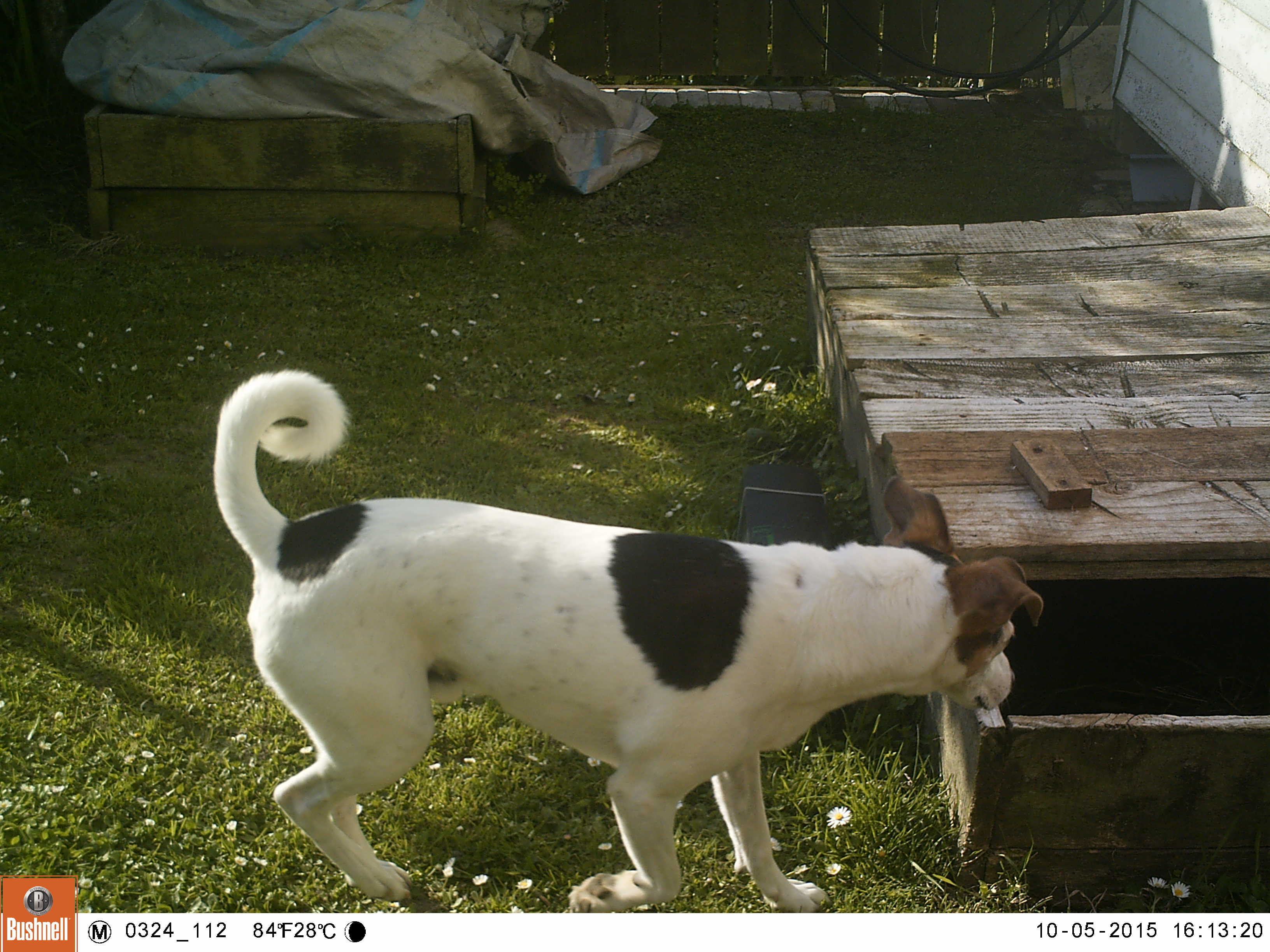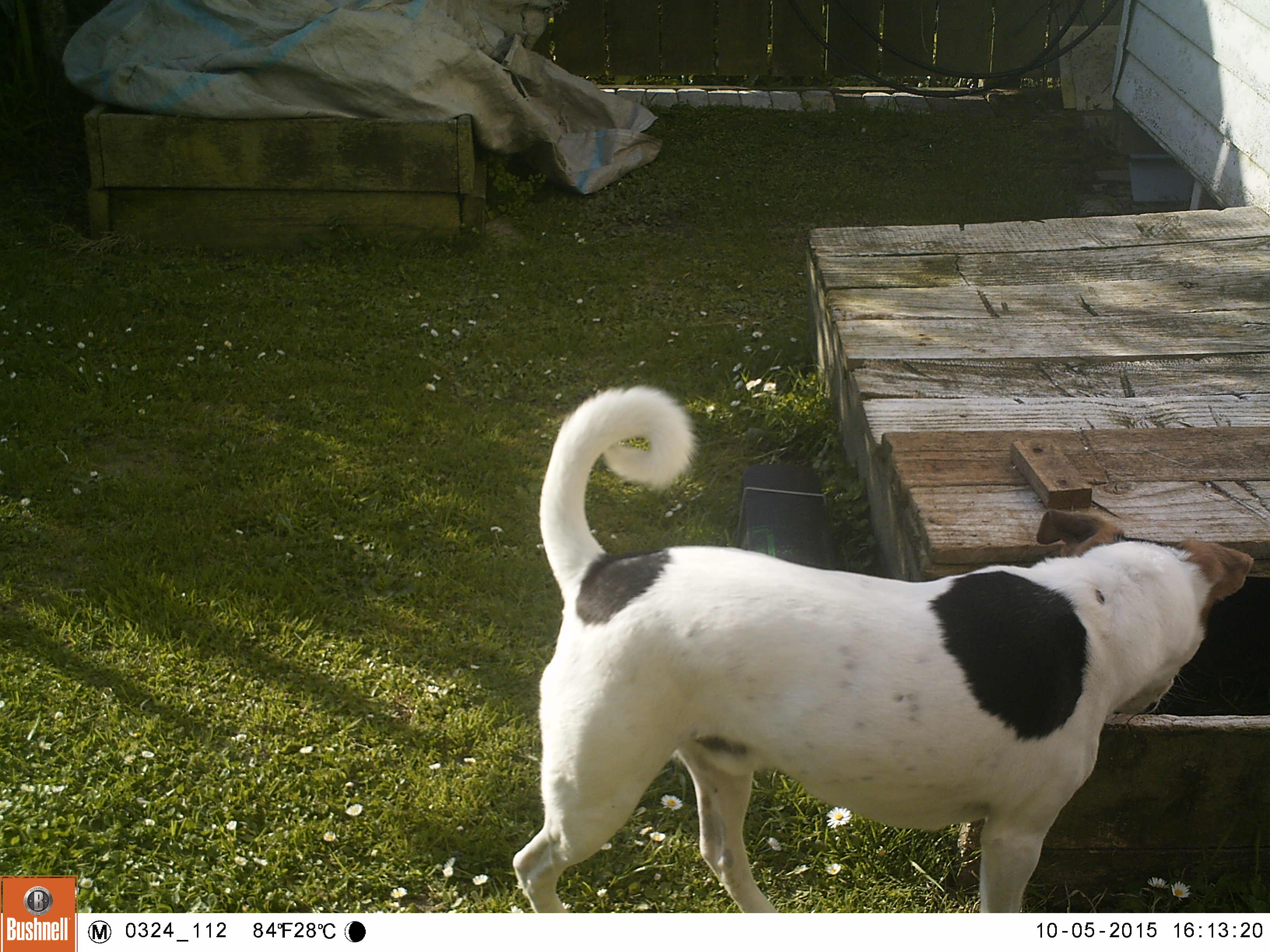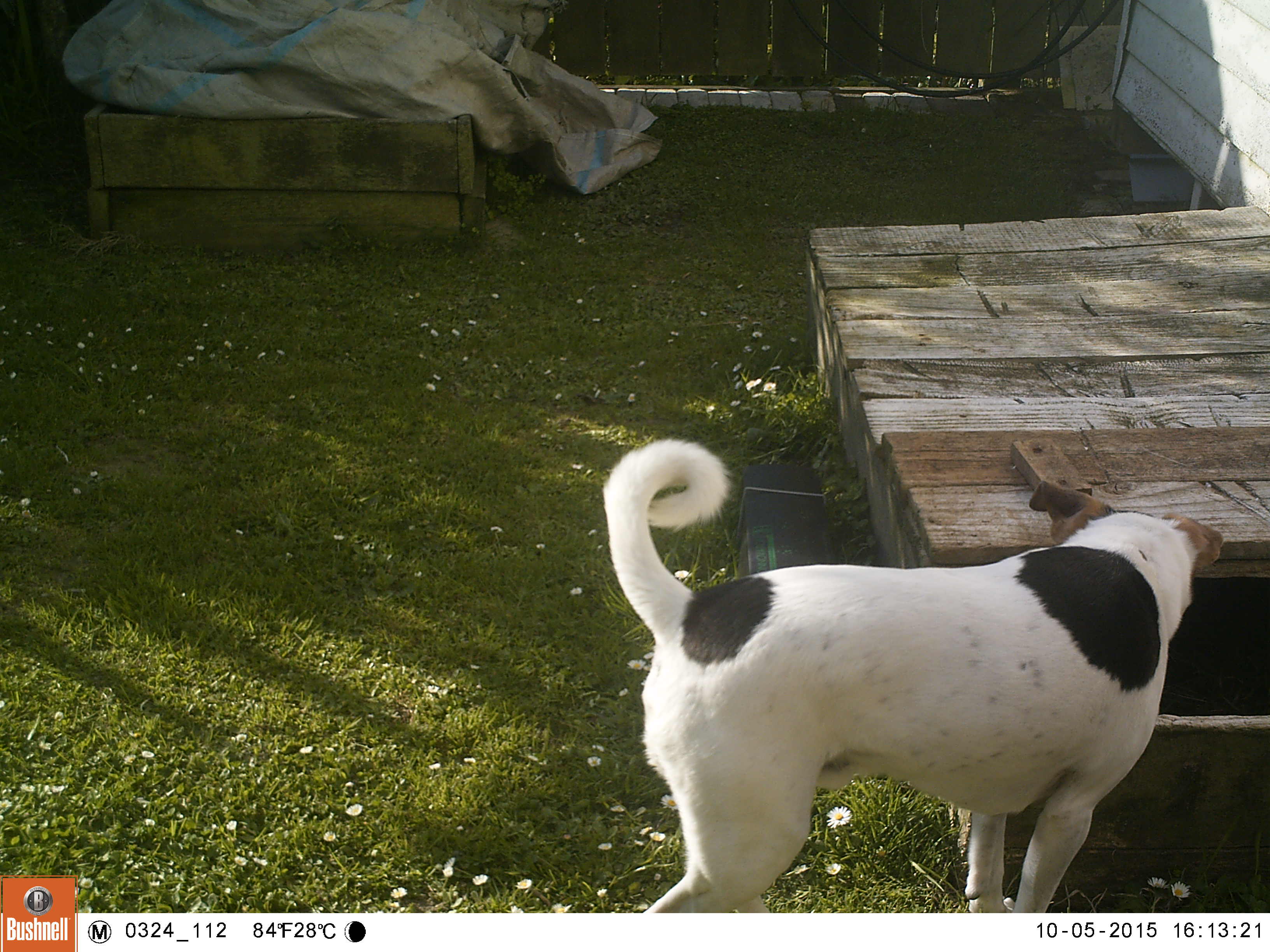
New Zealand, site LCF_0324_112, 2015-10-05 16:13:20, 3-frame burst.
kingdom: Animalia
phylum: Chordata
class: Mammalia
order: Carnivora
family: Canidae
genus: Canis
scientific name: Canis familiaris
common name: domestic dog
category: dog